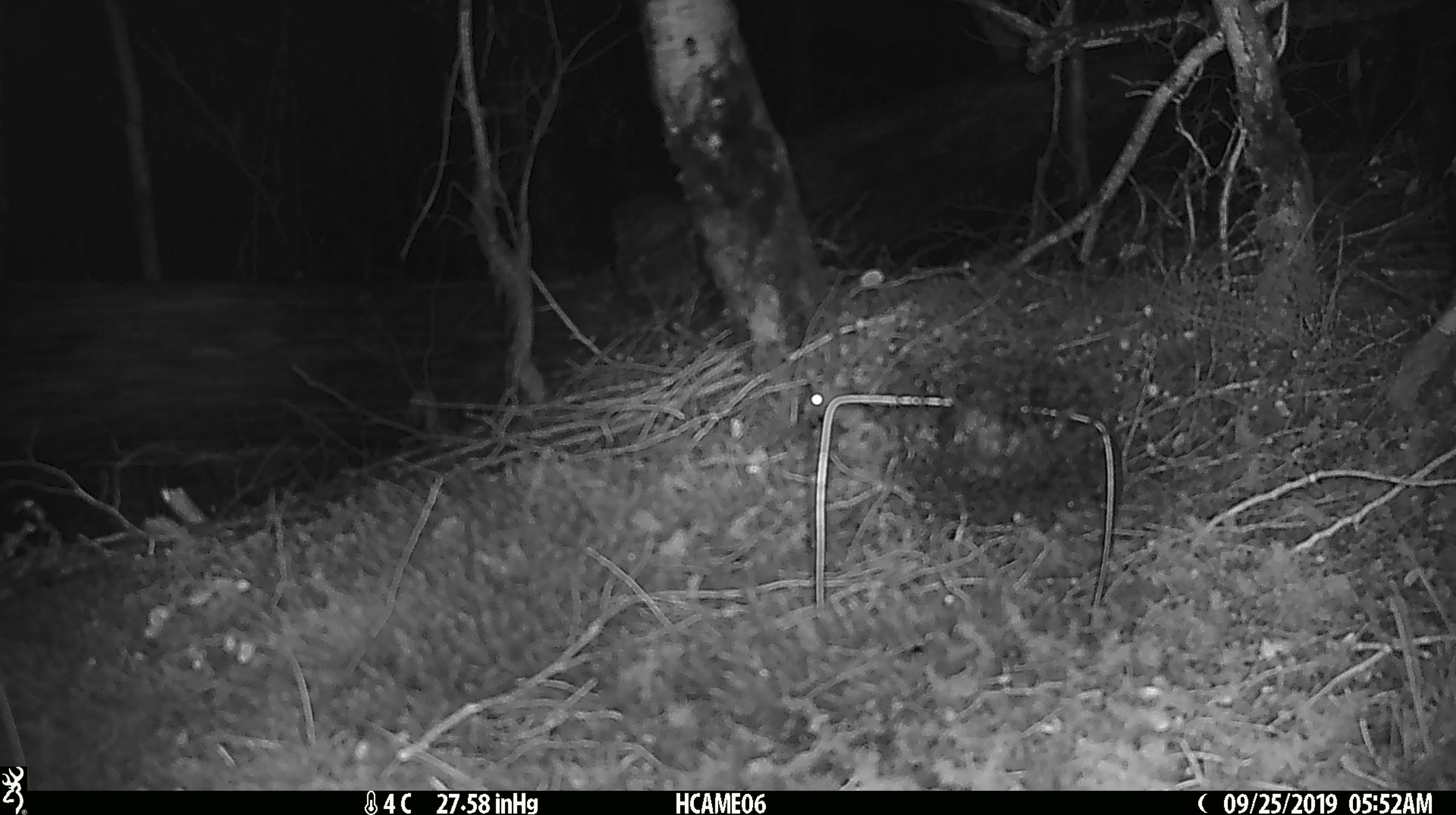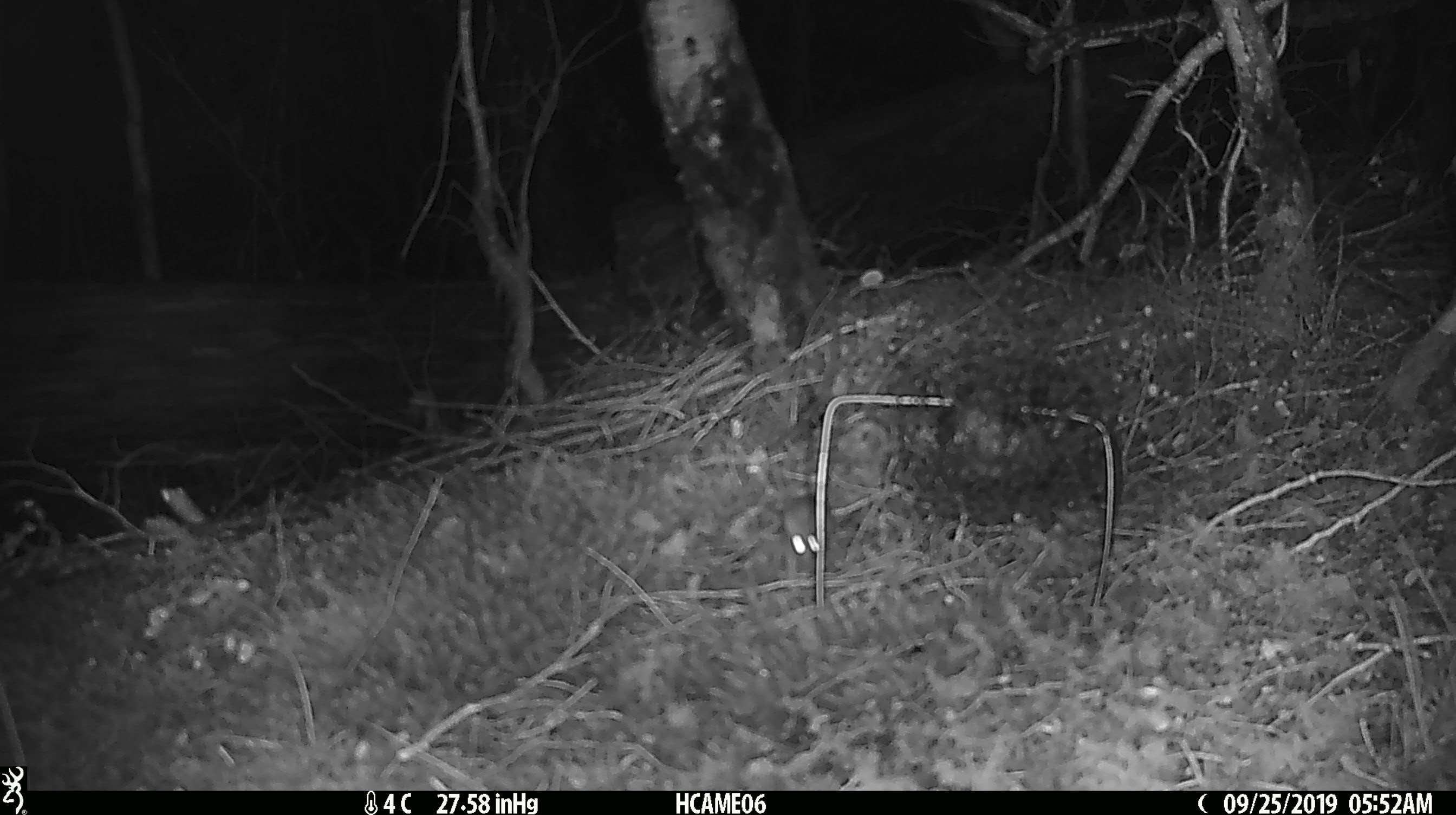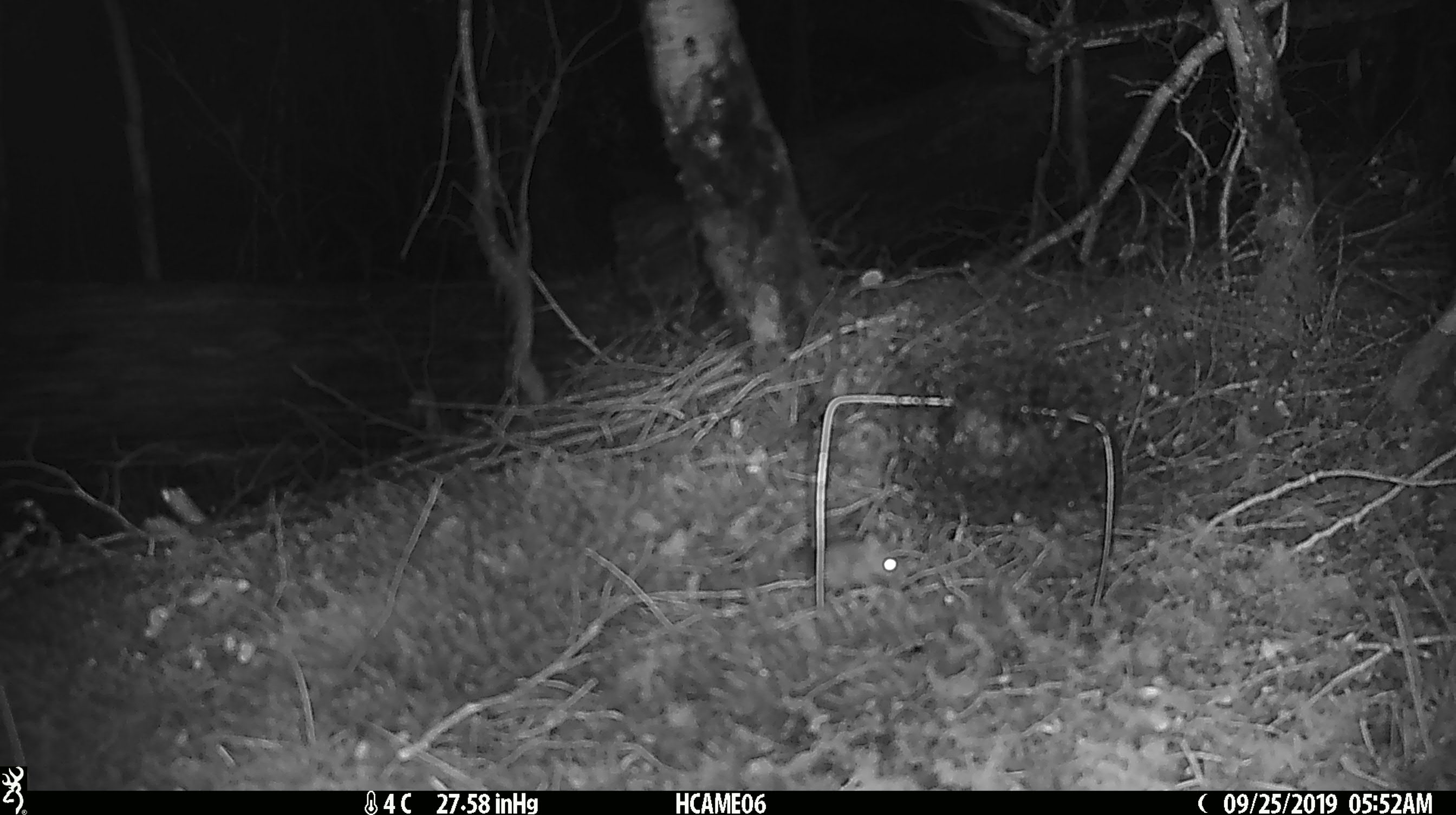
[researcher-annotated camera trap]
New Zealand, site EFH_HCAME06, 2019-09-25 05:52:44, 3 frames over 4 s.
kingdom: Animalia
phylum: Chordata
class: Mammalia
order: Rodentia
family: Muridae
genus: Mus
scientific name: Mus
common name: mouse